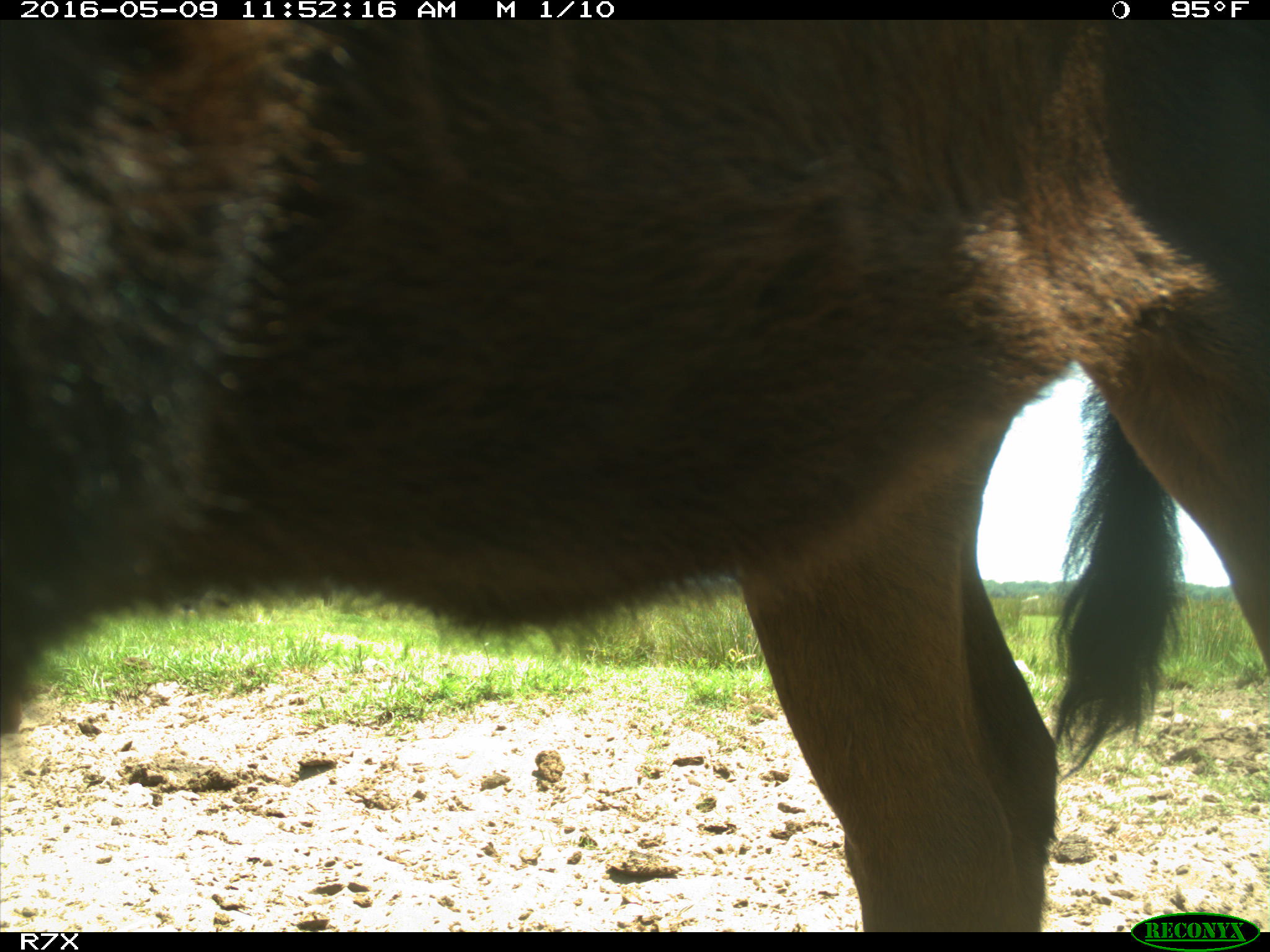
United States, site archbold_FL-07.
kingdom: Animalia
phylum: Chordata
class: Mammalia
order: Artiodactyla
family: Bovidae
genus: Bos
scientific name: Bos taurus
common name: domestic cow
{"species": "Bos taurus (domestic cow)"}